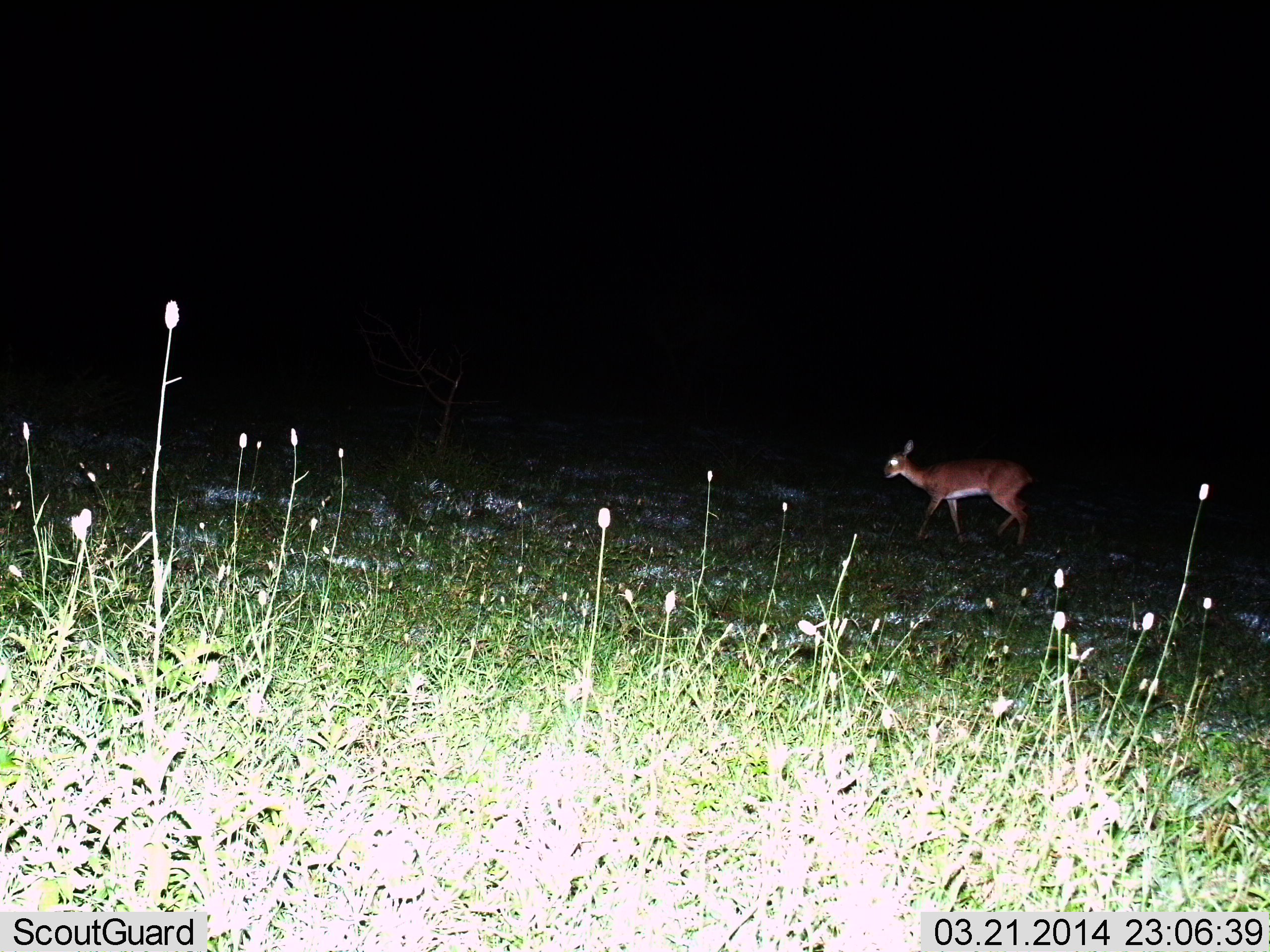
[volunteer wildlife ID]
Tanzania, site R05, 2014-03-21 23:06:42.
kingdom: Animalia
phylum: Chordata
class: Mammalia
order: Artiodactyla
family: Bovidae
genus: Madoqua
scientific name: Madoqua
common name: dikdik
Dikdik (Madoqua), count 1. Behavior (volunteer vote fractions): standing 0%, resting 0%, moving 100%, interacting 0%. Young present (vote fraction): 0%. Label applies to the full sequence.